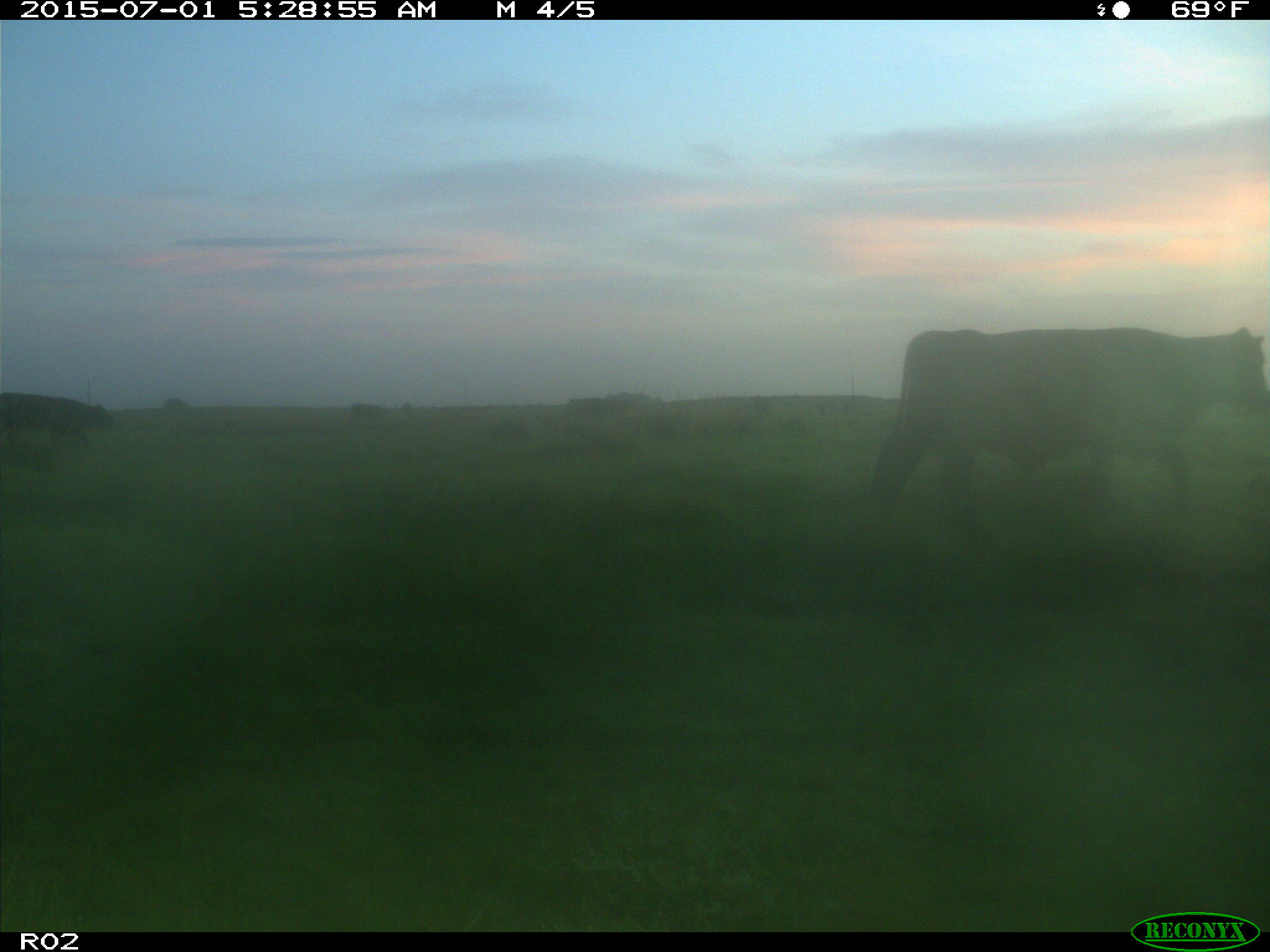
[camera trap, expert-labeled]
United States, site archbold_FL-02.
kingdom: Animalia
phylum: Chordata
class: Mammalia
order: Artiodactyla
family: Bovidae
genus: Bos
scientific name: Bos taurus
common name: domestic cow